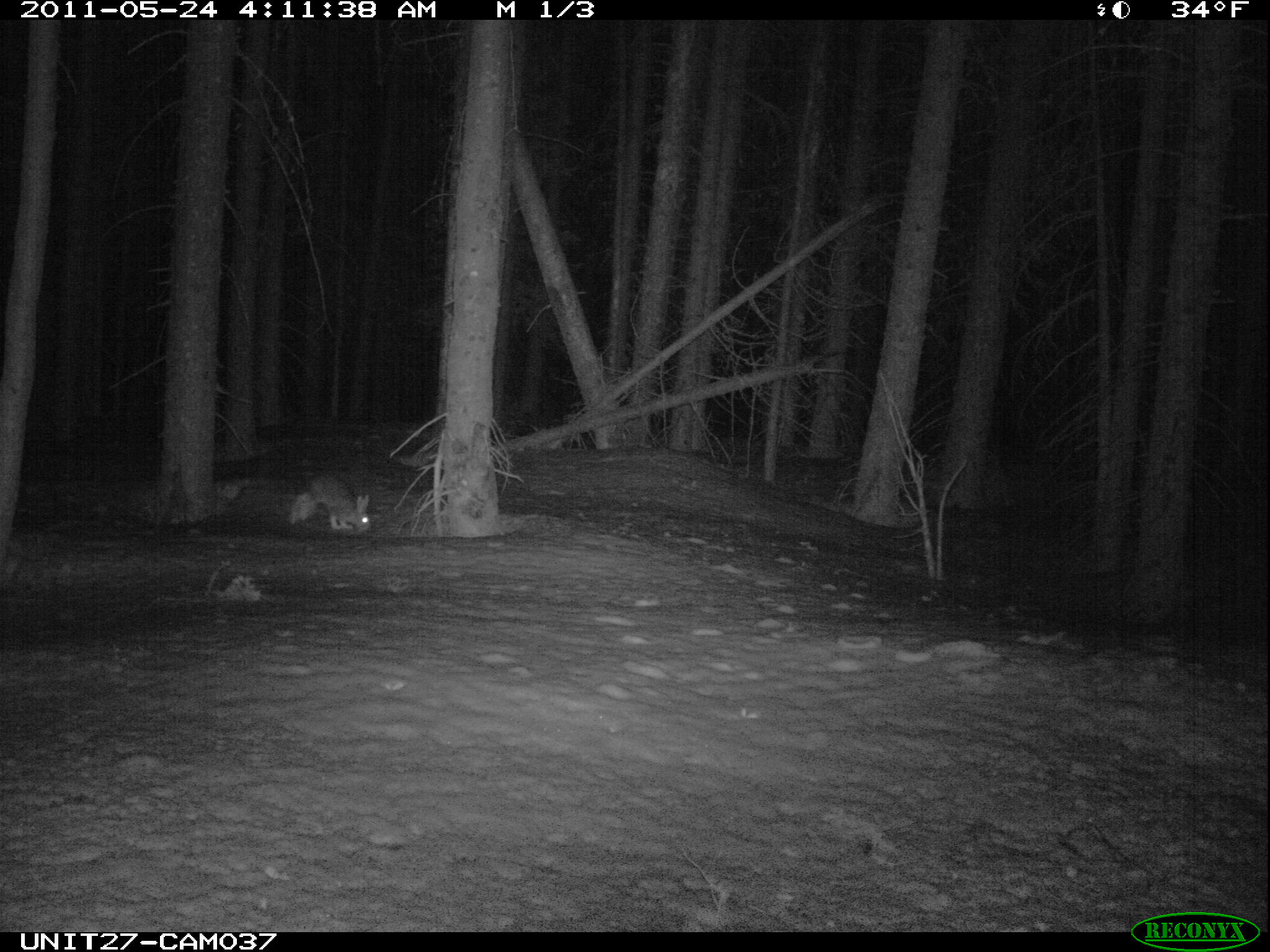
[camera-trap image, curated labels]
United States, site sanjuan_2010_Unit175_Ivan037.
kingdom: Animalia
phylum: Chordata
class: Mammalia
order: Lagomorpha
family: Leporidae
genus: Lepus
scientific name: Lepus americanus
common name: snowshoe hare